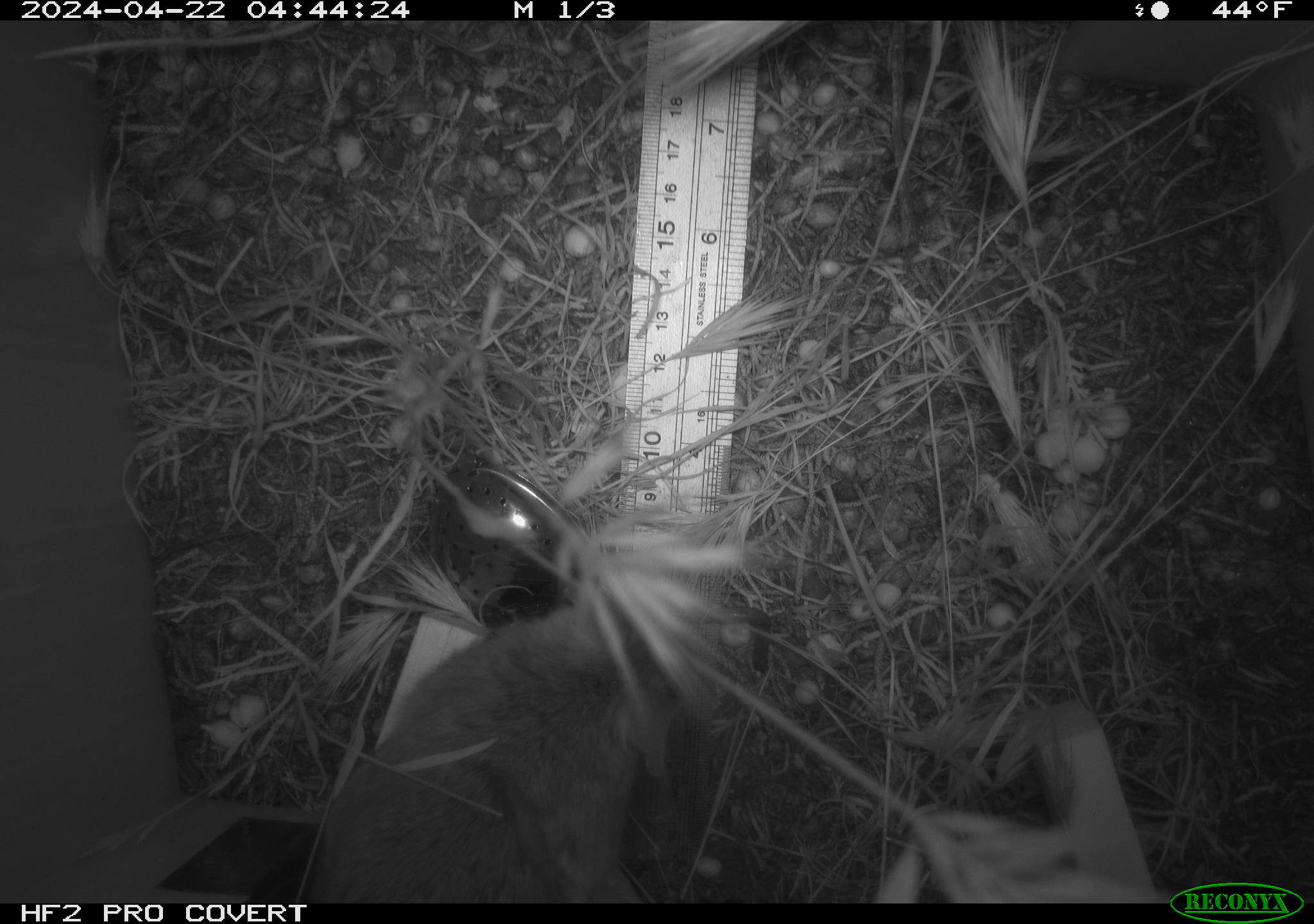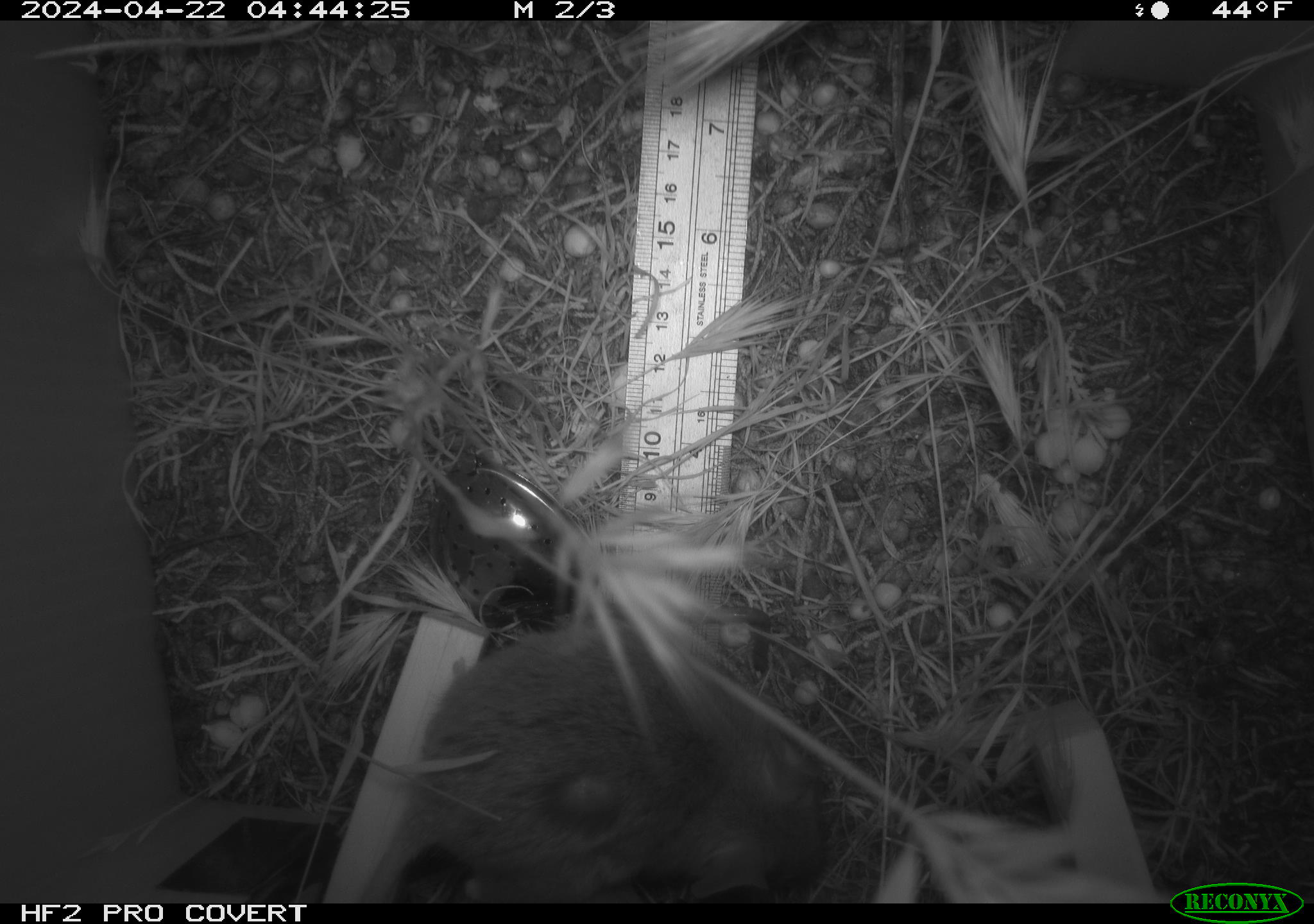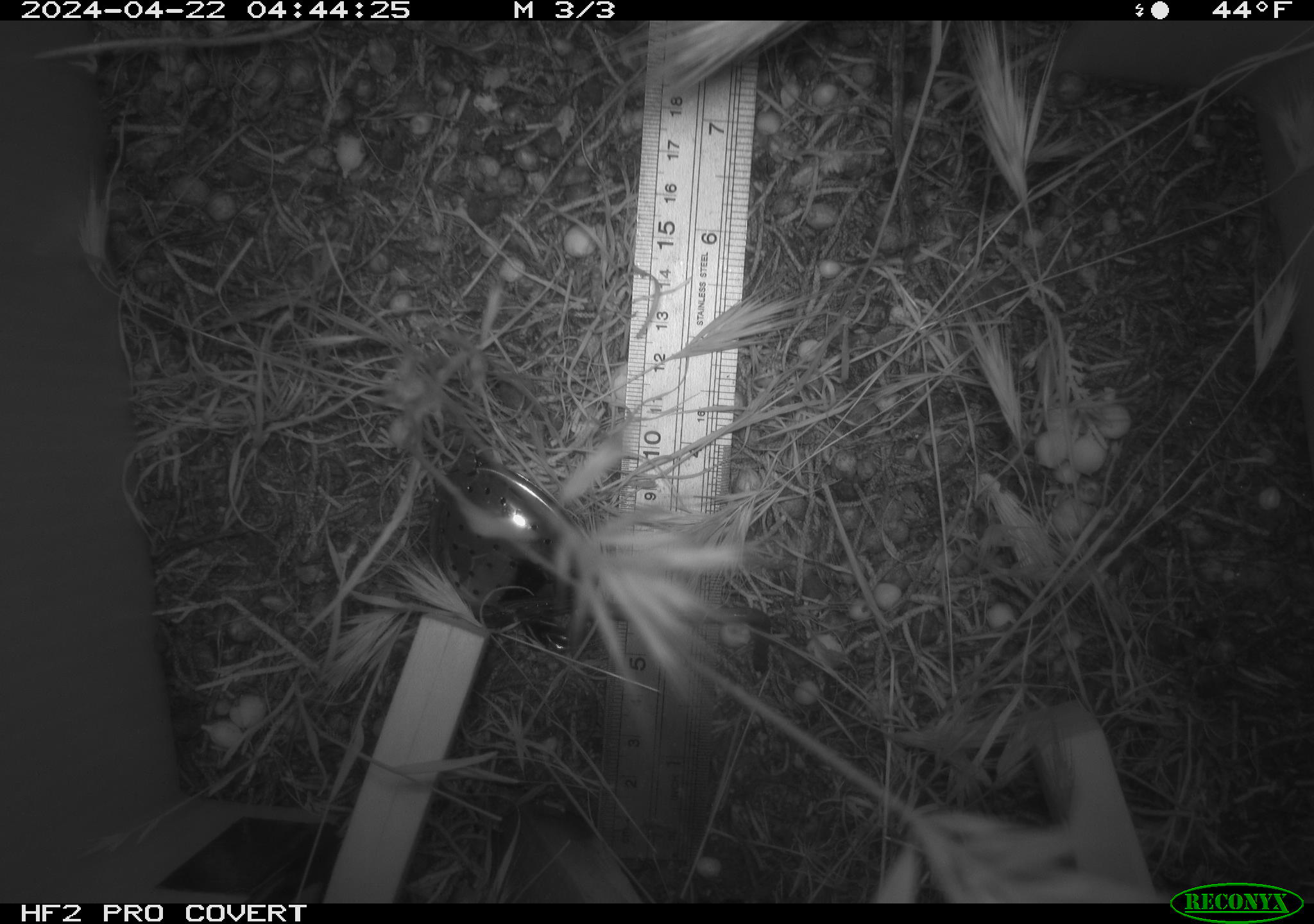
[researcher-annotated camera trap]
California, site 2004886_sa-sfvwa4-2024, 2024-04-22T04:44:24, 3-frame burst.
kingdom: Animalia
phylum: Chordata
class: Mammalia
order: Rodentia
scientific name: Rodentia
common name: mouse species